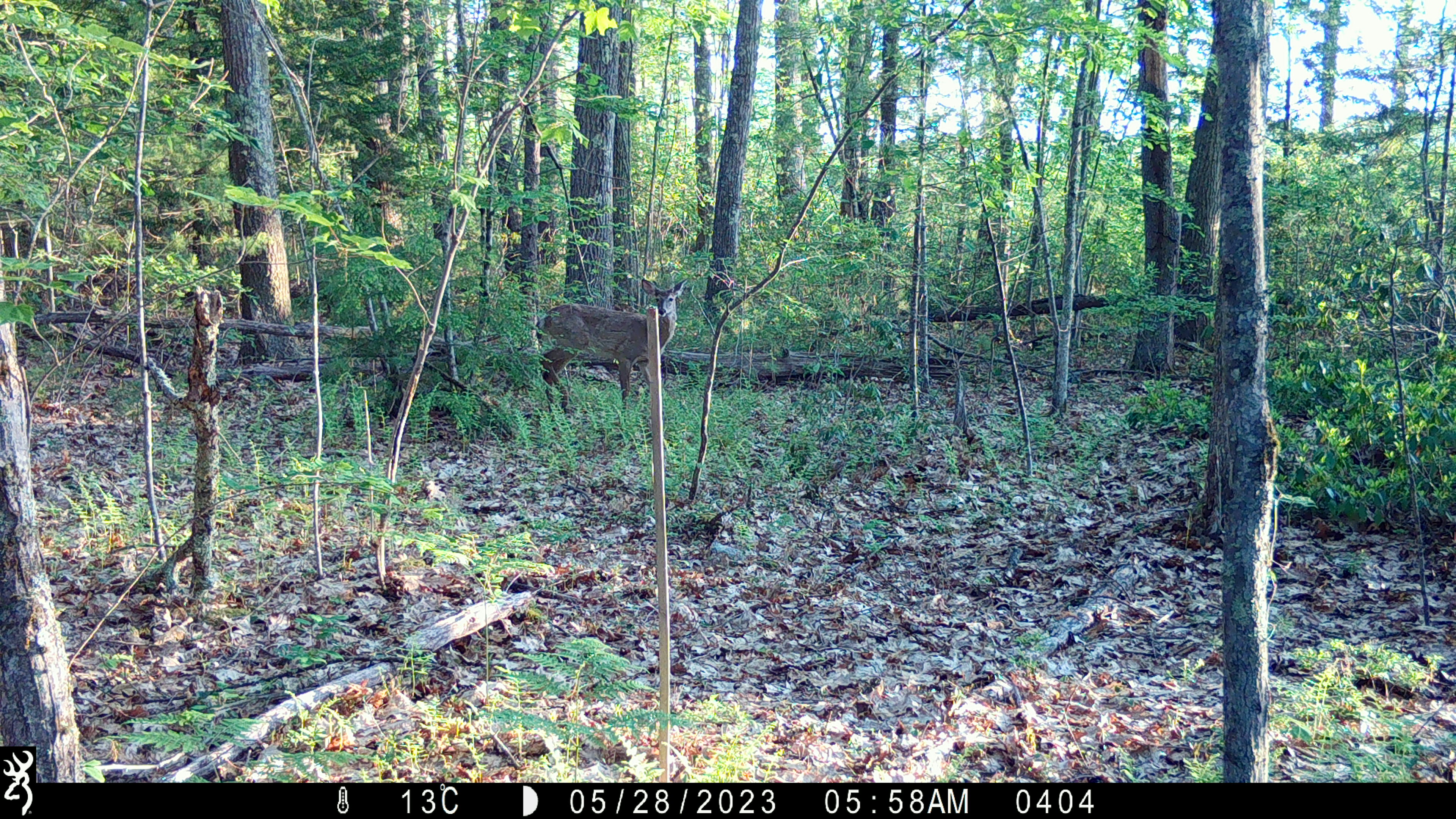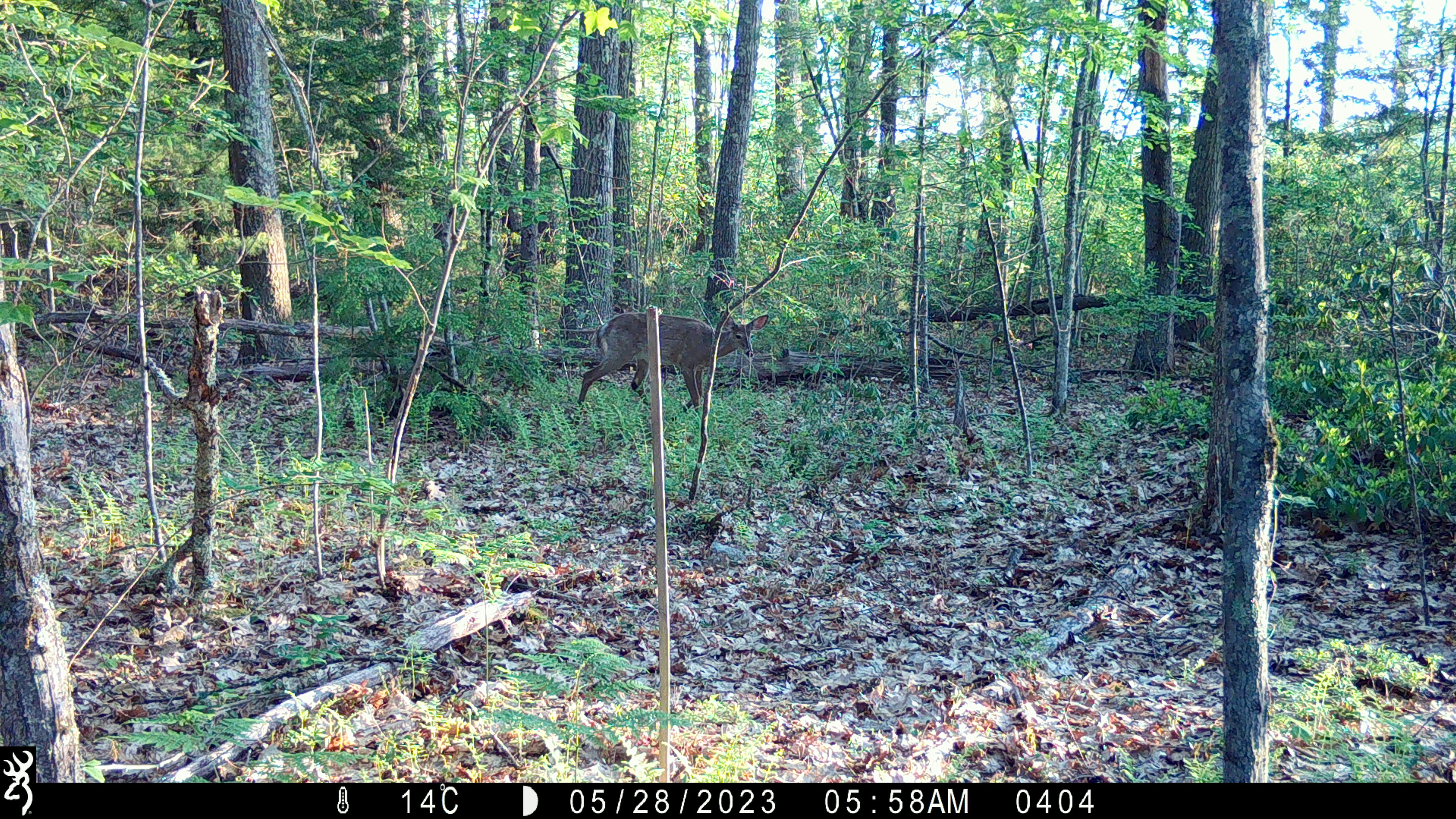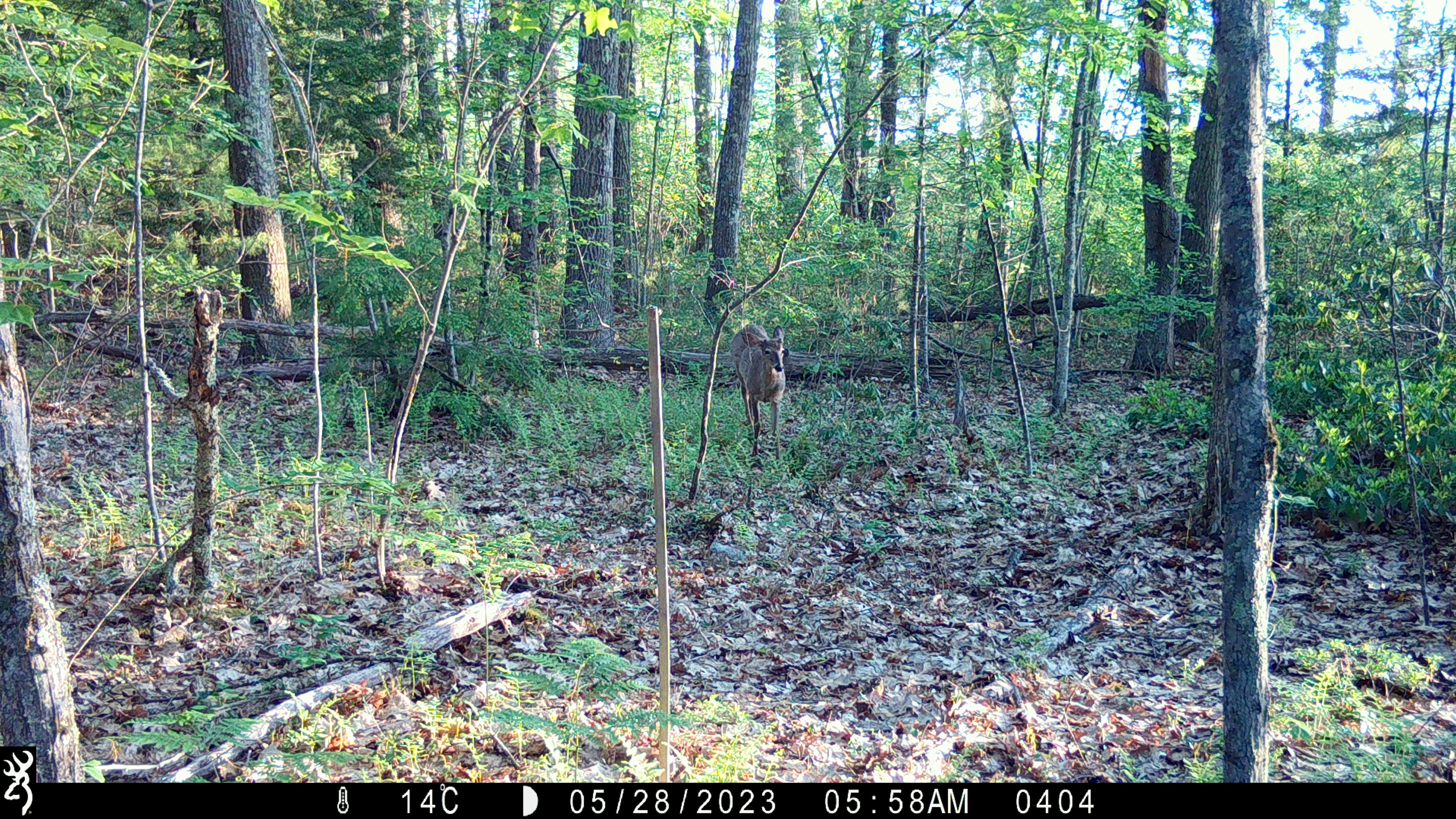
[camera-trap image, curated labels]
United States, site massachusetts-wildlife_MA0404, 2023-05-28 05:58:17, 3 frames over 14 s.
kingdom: Animalia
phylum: Chordata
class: Mammalia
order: Artiodactyla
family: Cervidae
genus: Odocoileus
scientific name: Odocoileus virginianus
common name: white-tailed deer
White-tailed deer (Odocoileus virginianus).